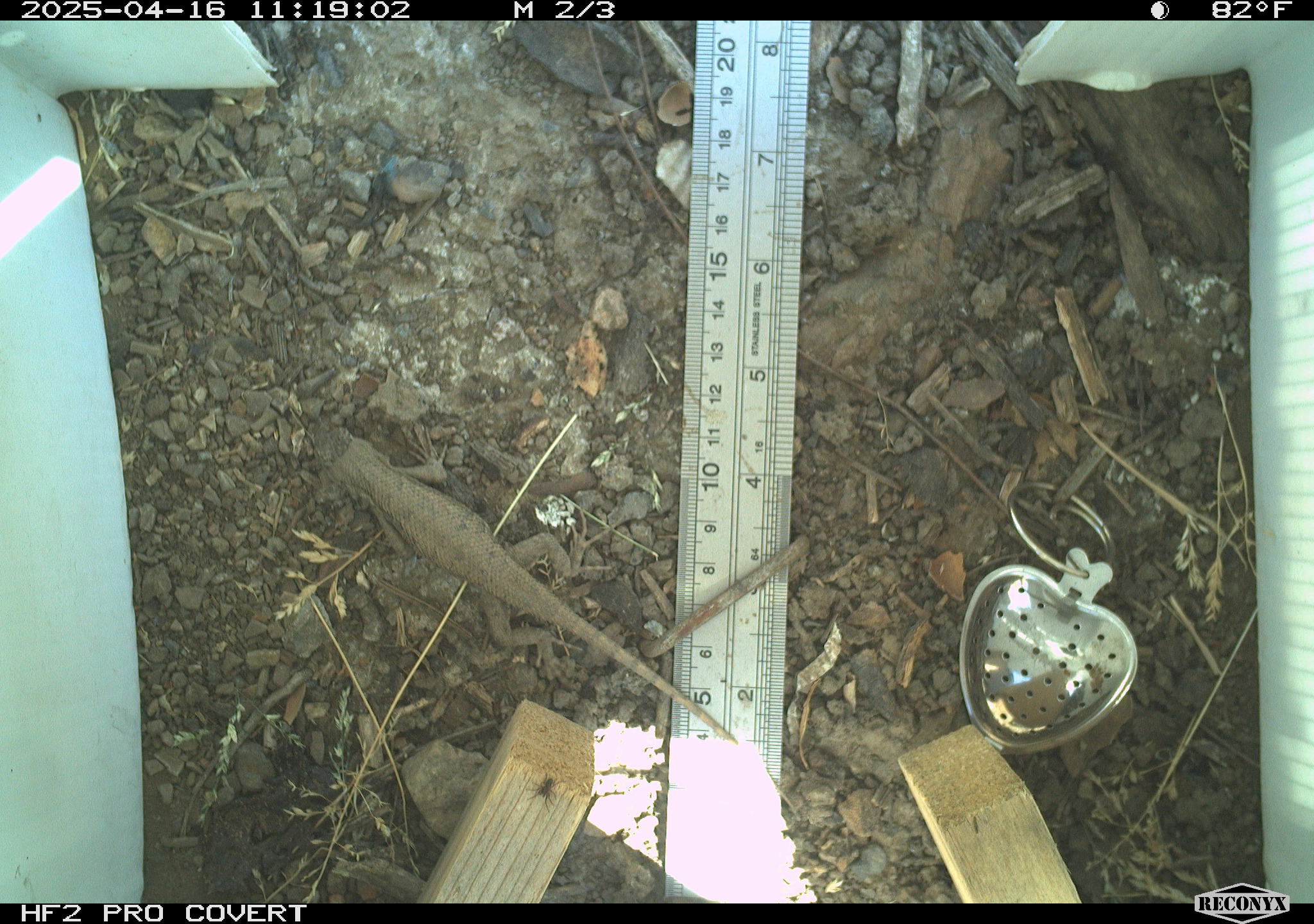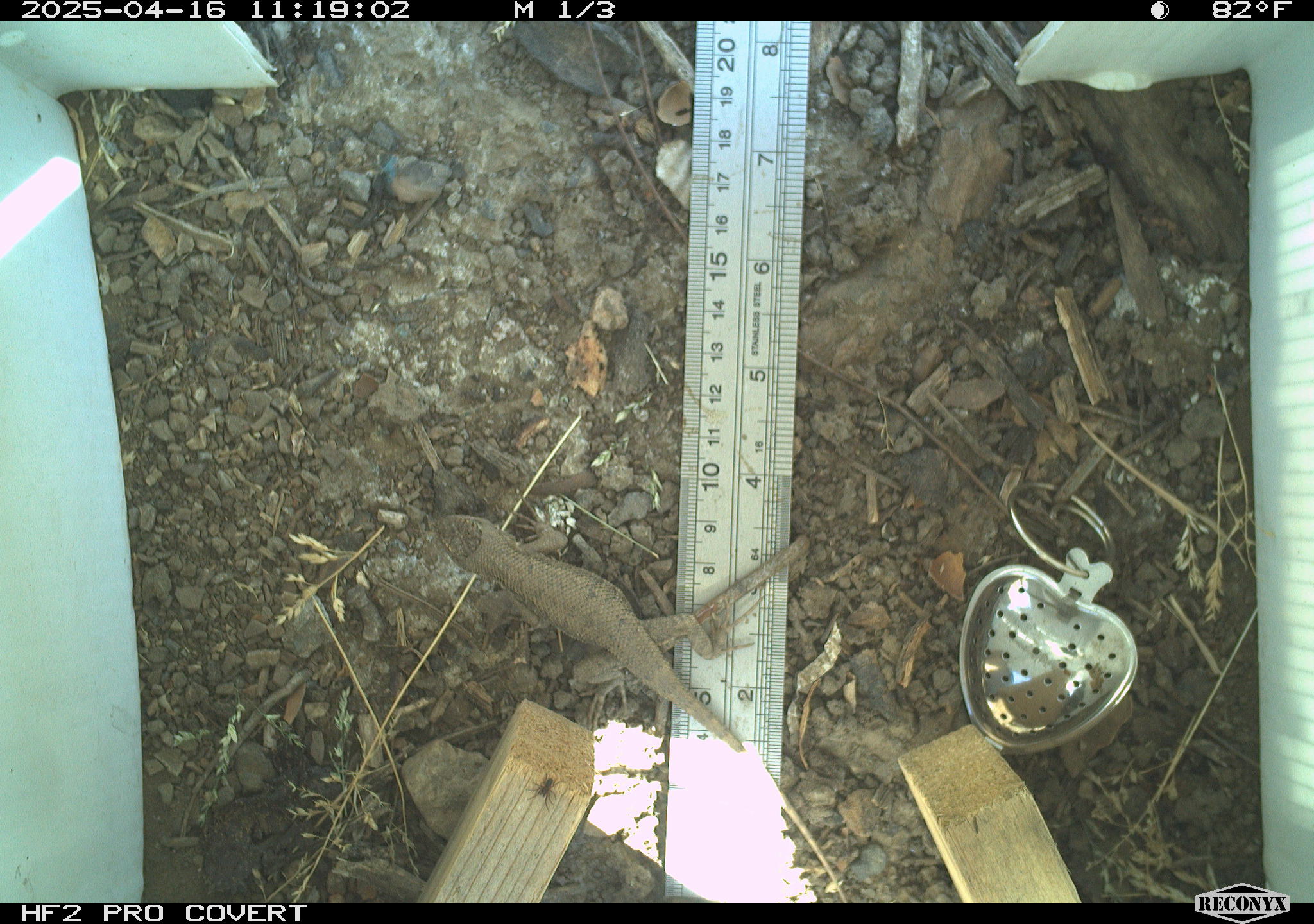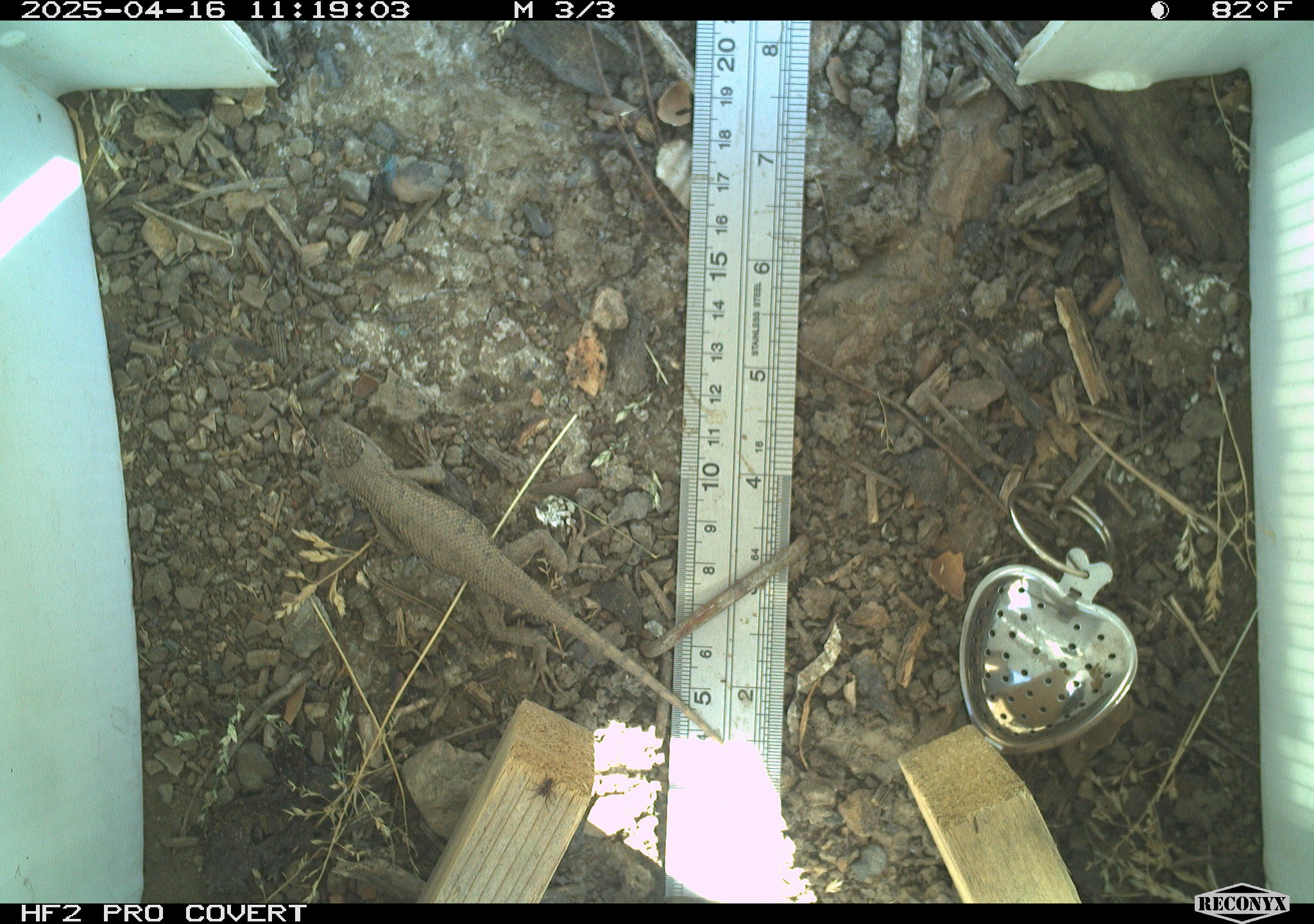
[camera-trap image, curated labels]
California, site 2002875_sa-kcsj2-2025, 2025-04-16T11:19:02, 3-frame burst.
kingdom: Animalia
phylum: Chordata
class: Reptilia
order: Squamata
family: Phrynosomatidae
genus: Sceloporus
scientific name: Sceloporus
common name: spiny lizards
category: sceloporus species